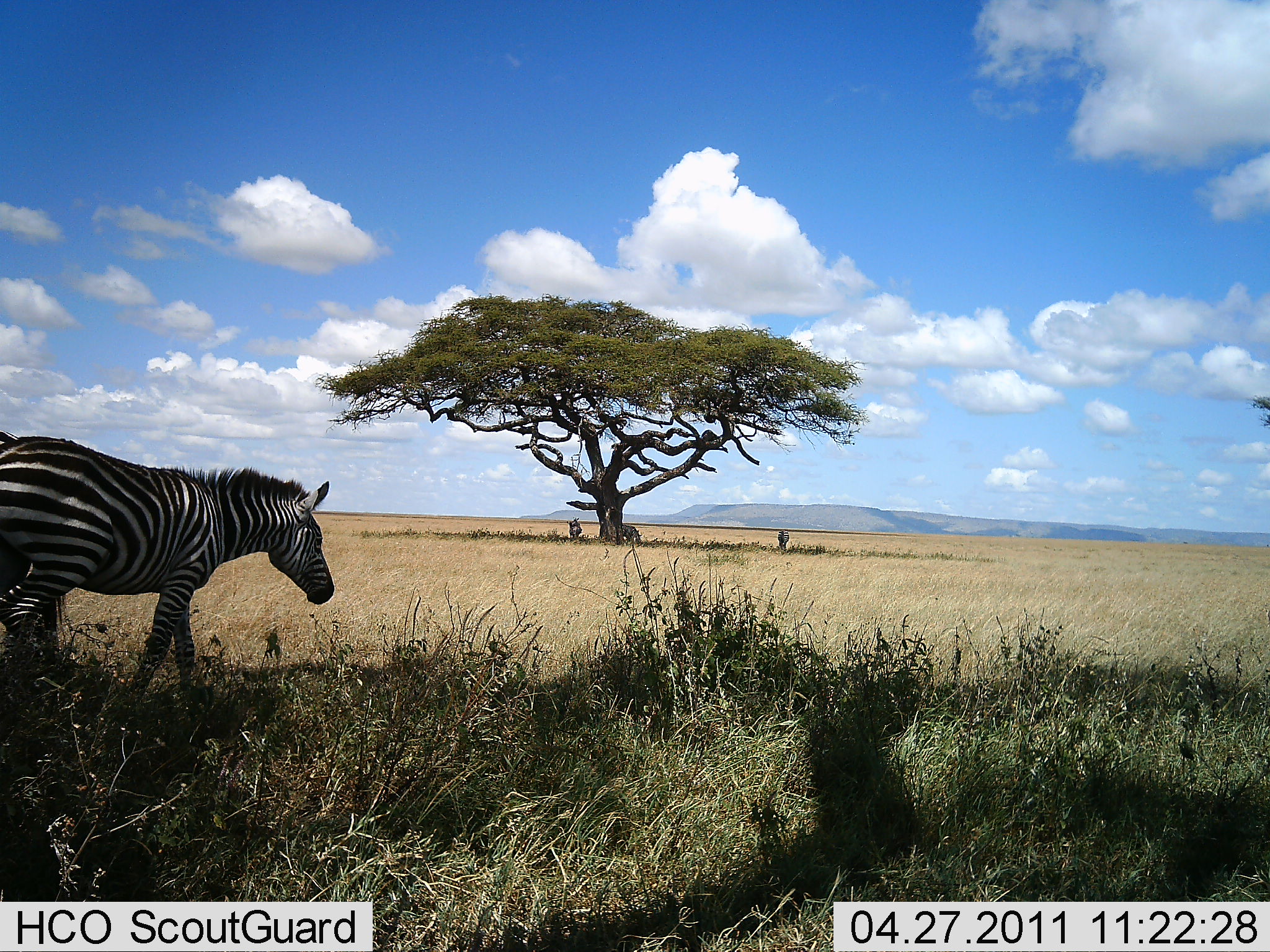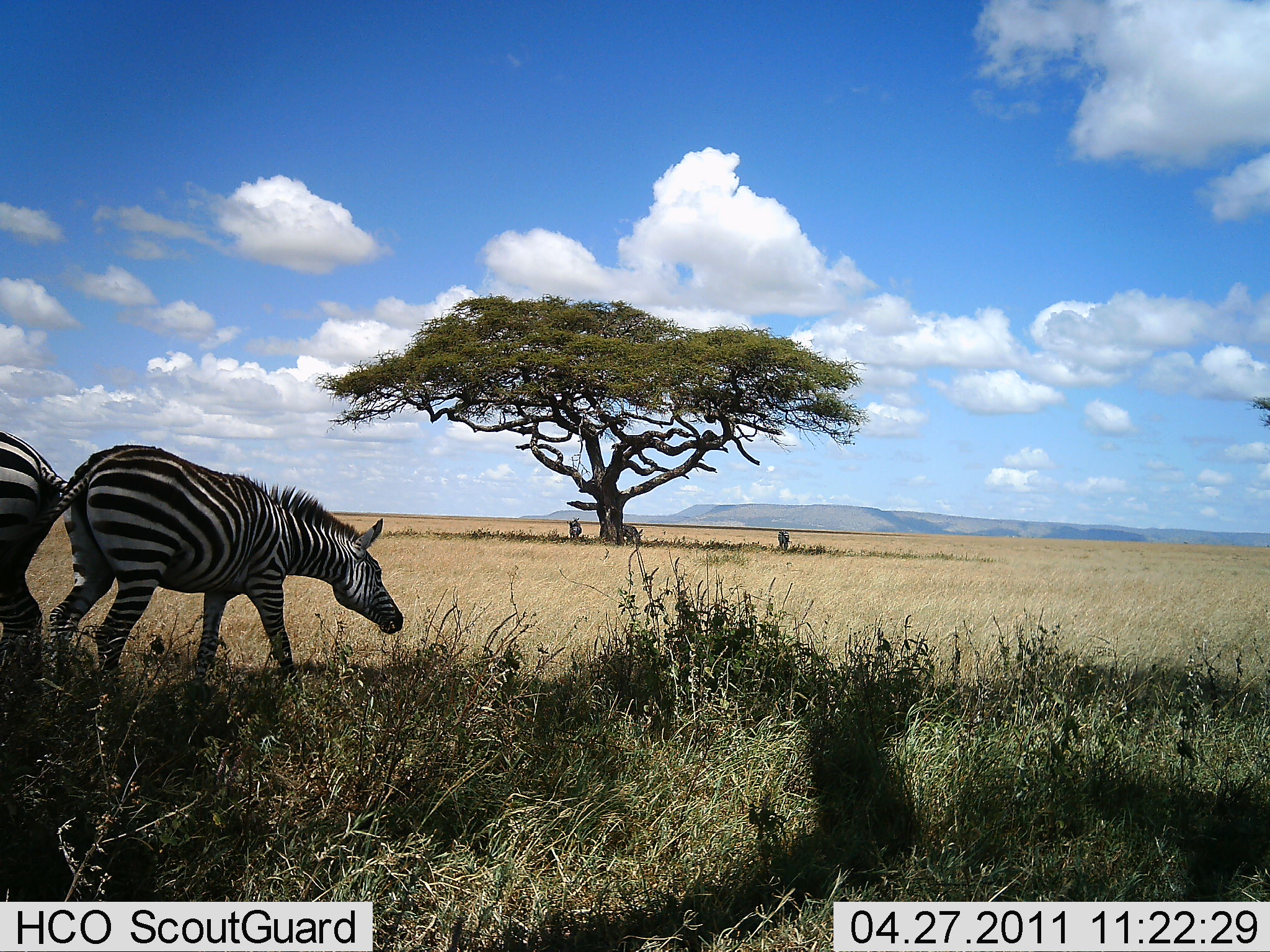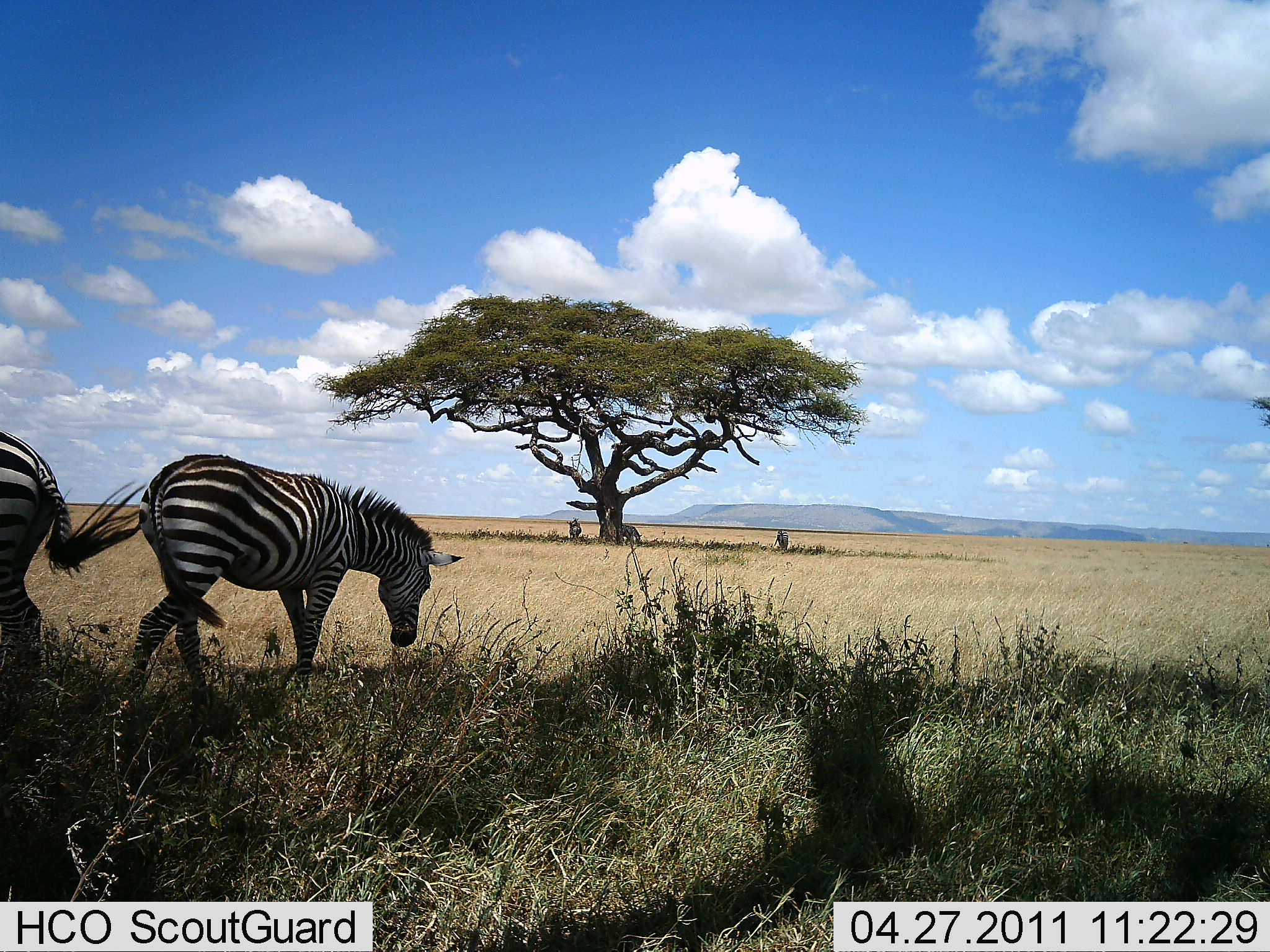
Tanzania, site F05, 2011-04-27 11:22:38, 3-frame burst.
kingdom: Animalia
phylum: Chordata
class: Mammalia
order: Perissodactyla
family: Equidae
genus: Equus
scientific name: Equus quagga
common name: plains zebra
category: zebra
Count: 3.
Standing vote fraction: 56%.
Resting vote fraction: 11%.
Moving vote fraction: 78%.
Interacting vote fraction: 0%.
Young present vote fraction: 0%.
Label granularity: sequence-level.